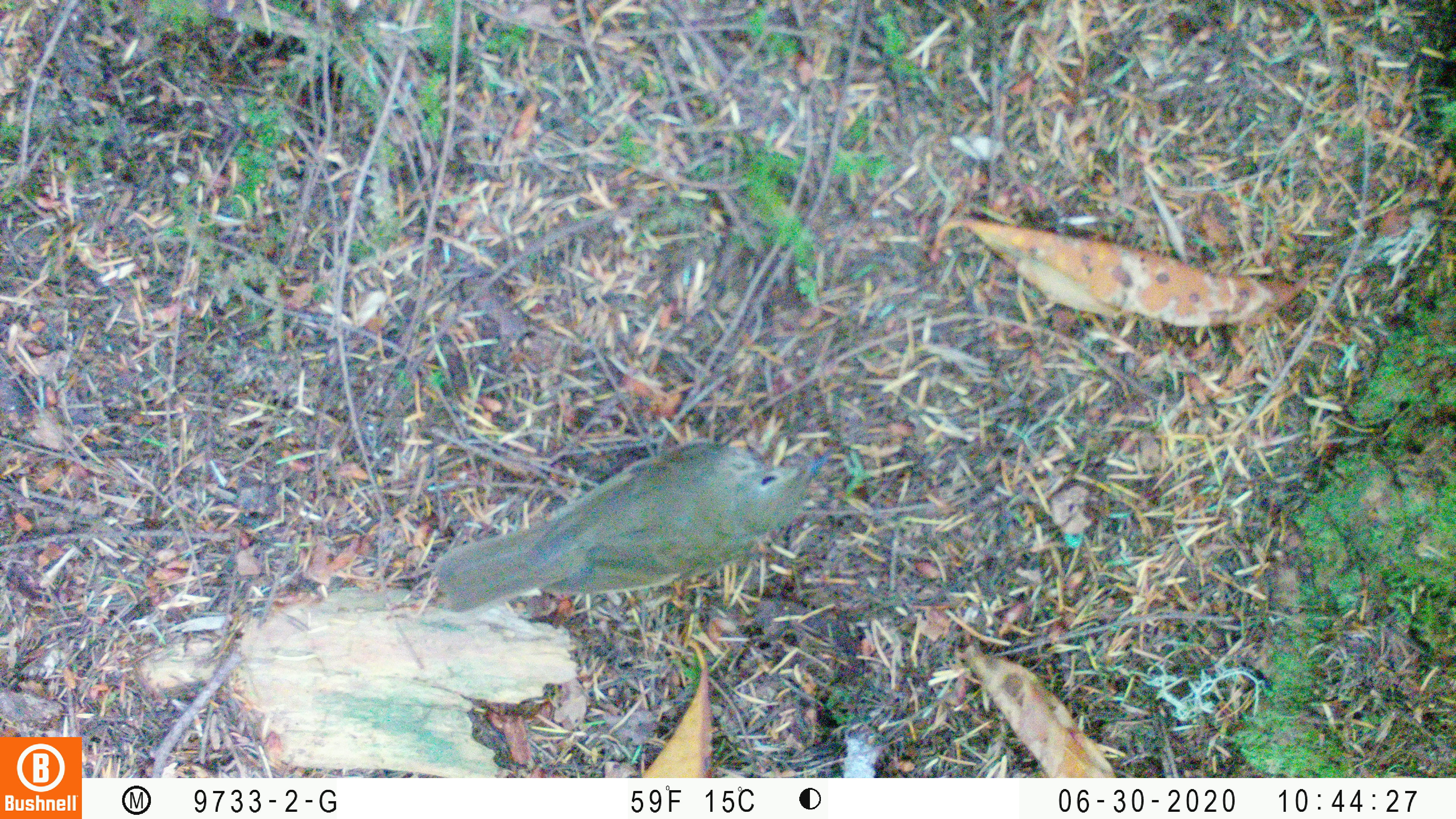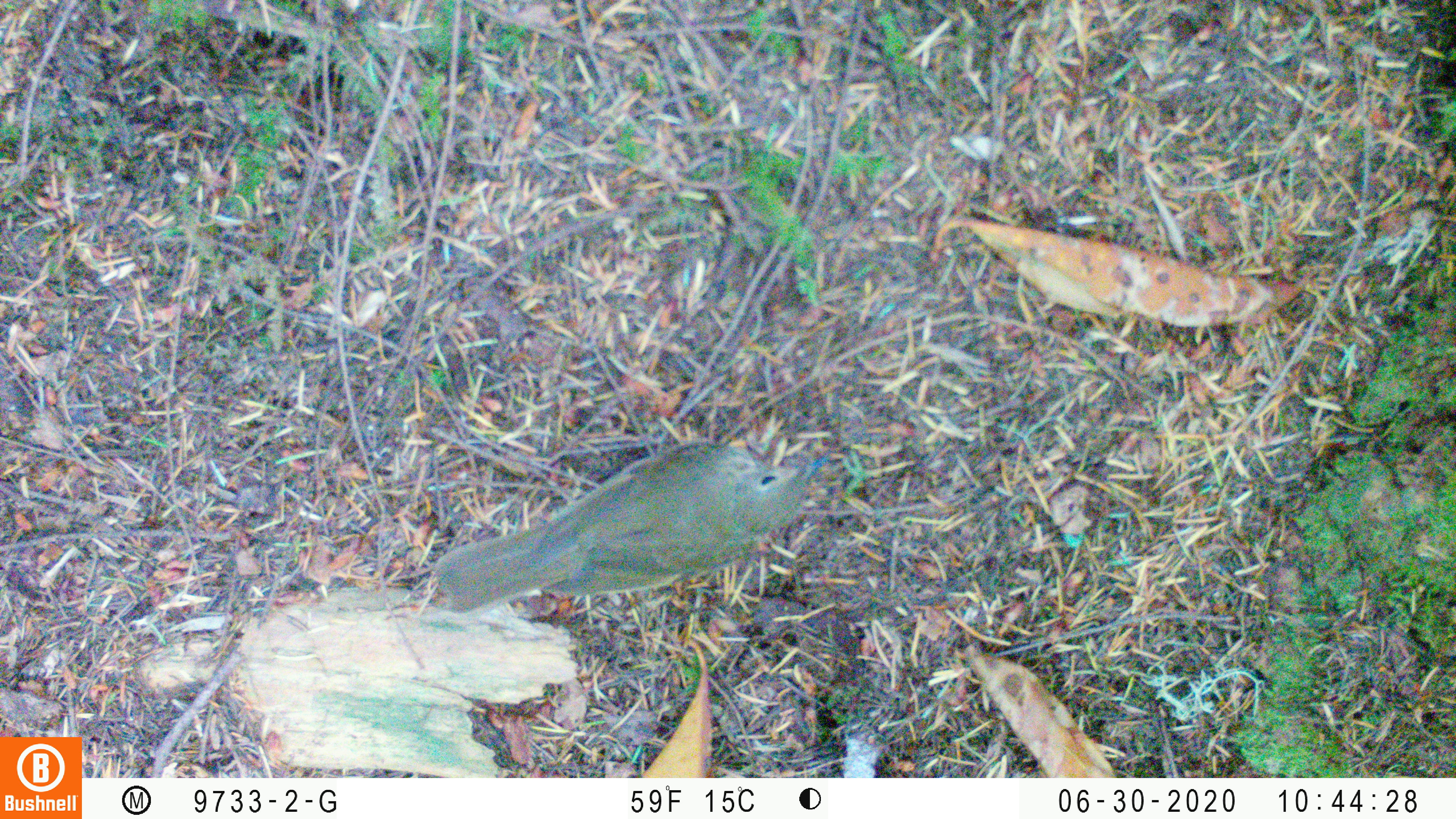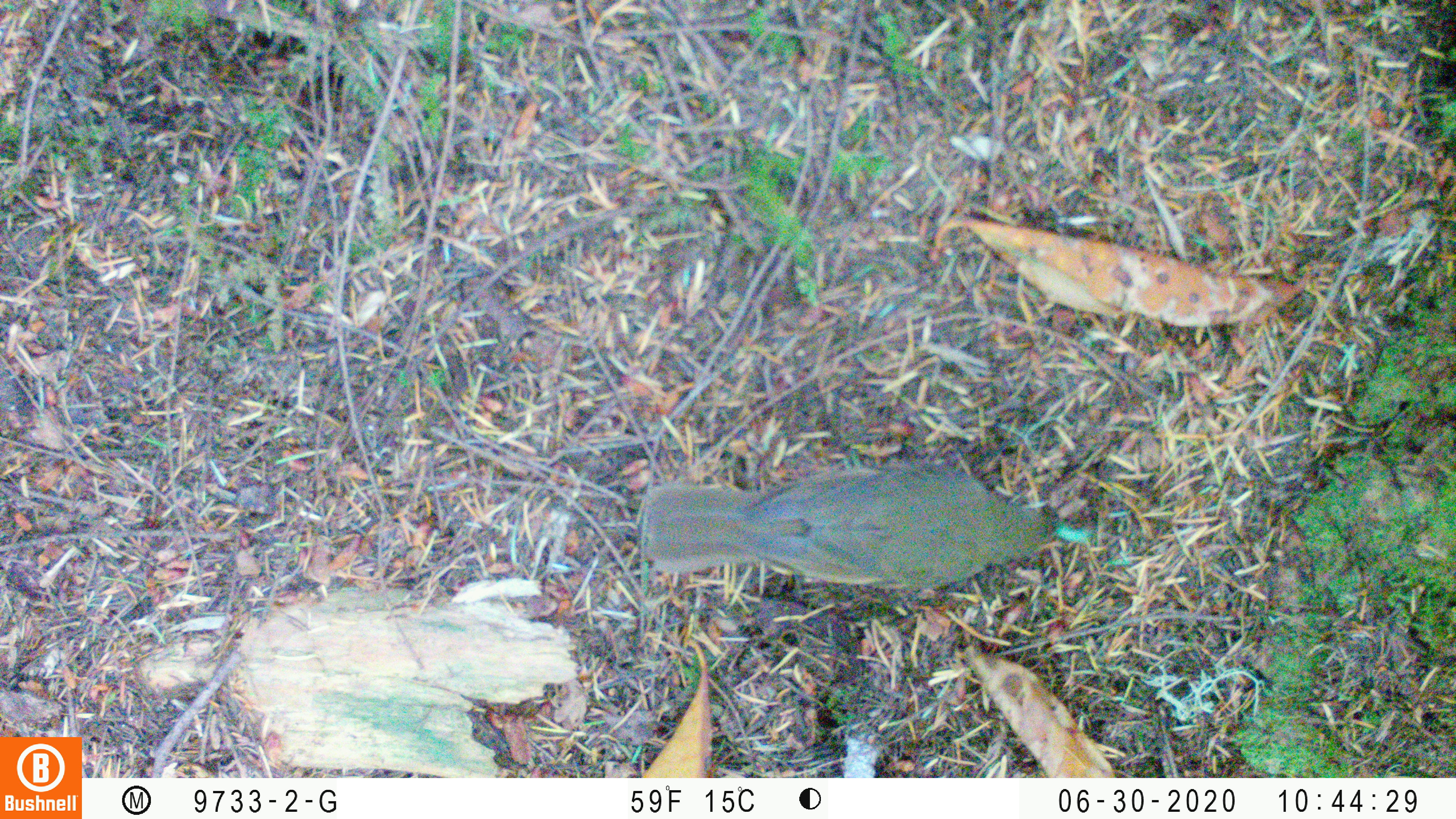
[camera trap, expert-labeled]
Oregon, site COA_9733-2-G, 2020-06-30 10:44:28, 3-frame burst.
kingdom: Animalia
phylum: Chordata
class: Aves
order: Passeriformes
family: Turdidae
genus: Catharus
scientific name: Catharus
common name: brown thrushes and nightingale-thrushes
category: catharus species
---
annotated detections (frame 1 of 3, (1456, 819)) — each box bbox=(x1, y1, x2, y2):
catharus species: bbox=(434, 443, 824, 614)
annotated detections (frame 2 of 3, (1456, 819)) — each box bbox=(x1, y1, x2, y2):
catharus species: bbox=(430, 444, 835, 617)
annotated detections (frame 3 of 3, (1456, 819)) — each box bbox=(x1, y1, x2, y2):
catharus species: bbox=(640, 463, 1071, 599)